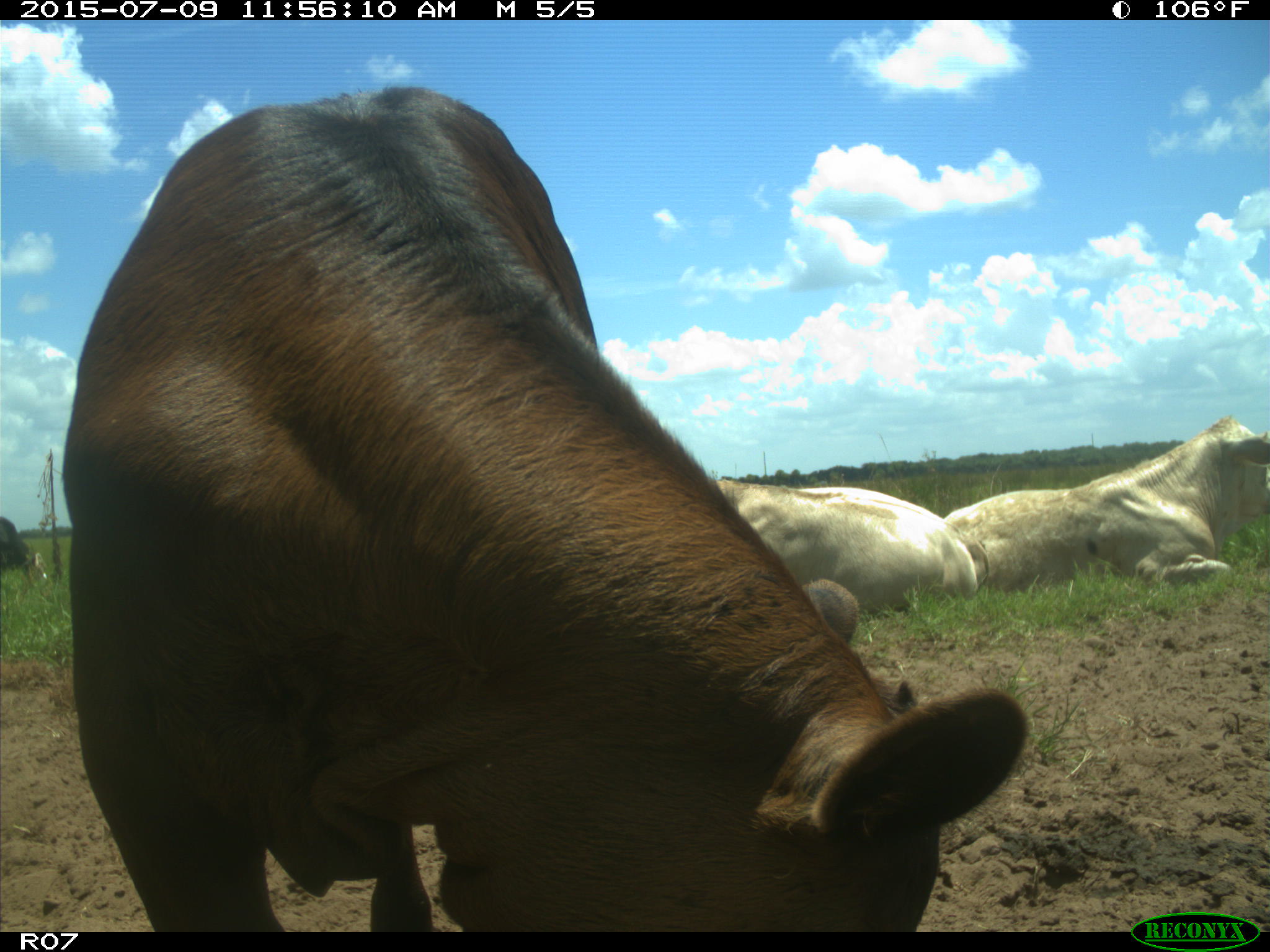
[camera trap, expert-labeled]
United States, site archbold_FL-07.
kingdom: Animalia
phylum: Chordata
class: Mammalia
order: Artiodactyla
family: Bovidae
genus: Bos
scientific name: Bos taurus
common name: domestic cow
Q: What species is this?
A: Bos taurus (domestic cow).